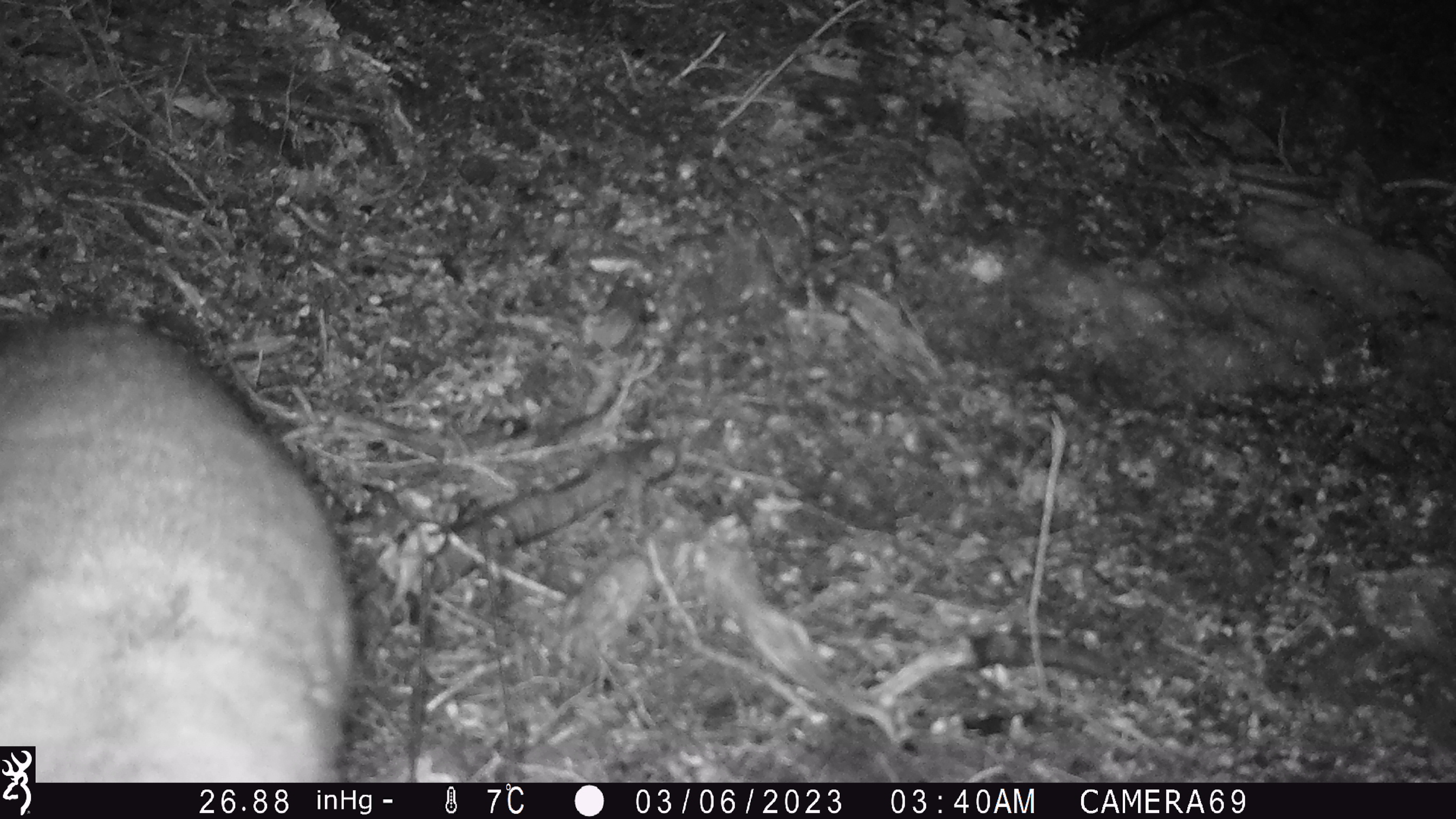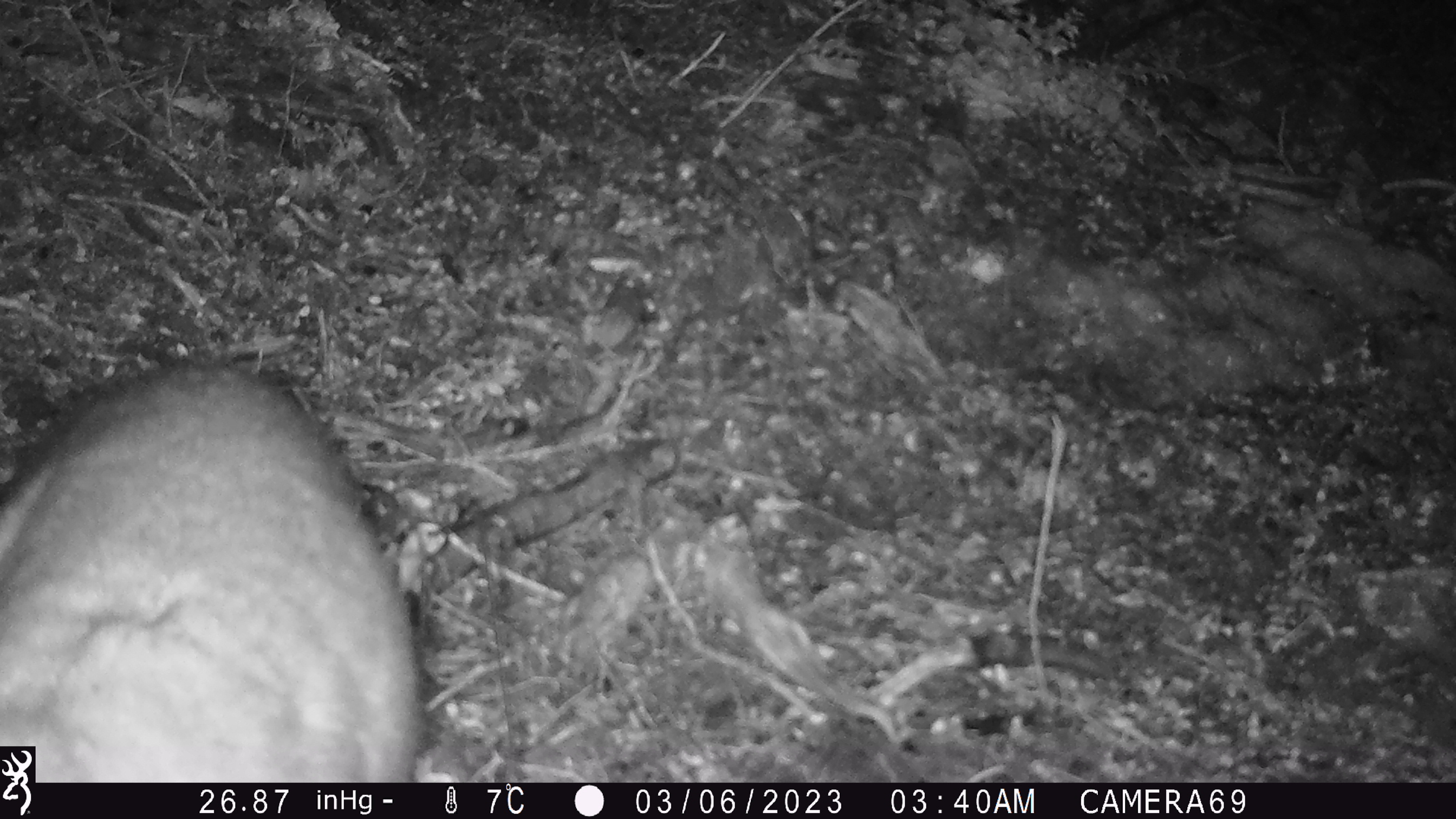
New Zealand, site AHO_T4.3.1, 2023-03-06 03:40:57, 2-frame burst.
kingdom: Animalia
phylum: Chordata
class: Mammalia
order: Carnivora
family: Mustelidae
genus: Mustela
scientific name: Mustela erminea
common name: stoat